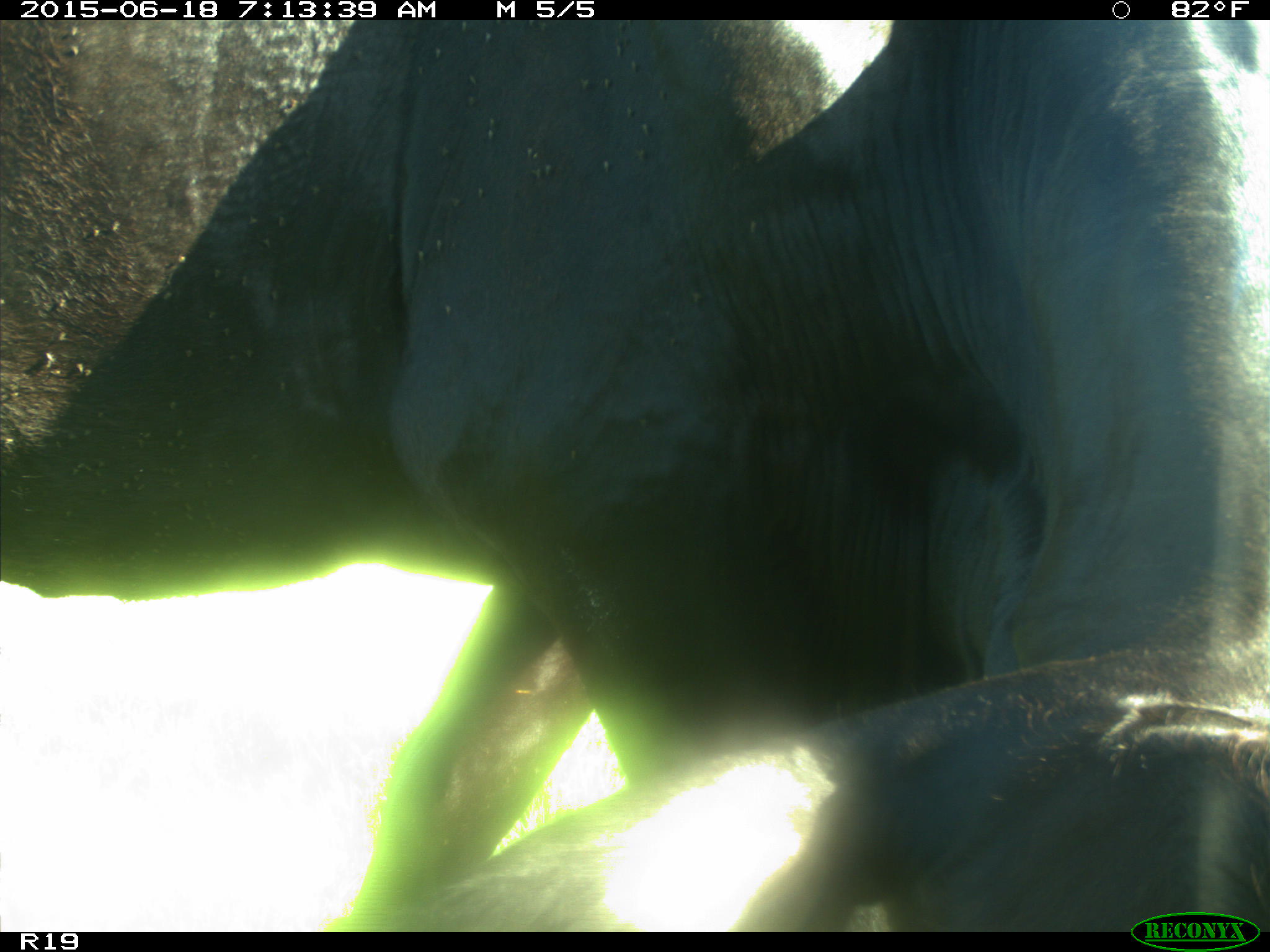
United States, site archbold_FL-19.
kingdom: Animalia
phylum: Chordata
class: Mammalia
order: Artiodactyla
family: Bovidae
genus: Bos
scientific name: Bos taurus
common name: domestic cow